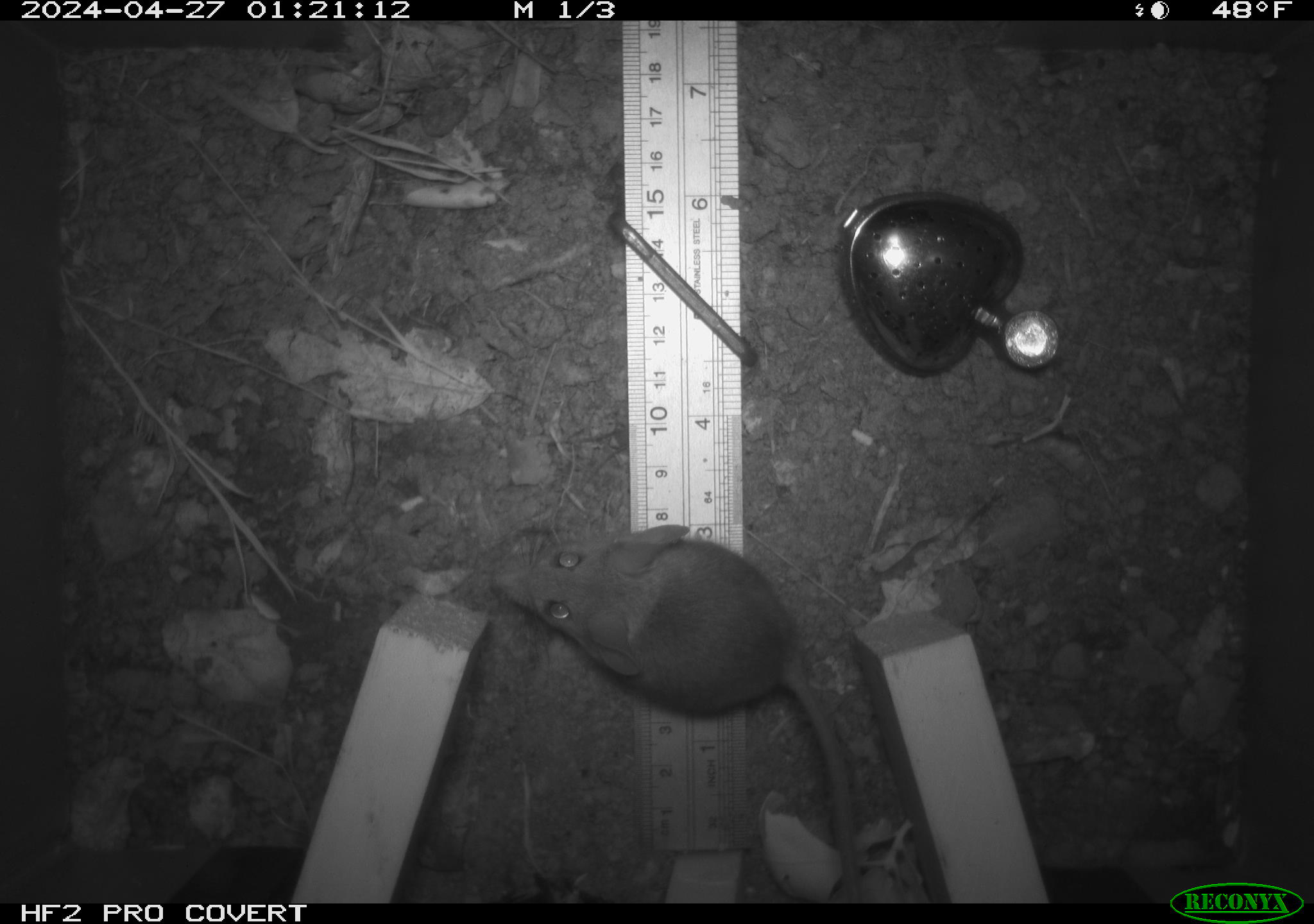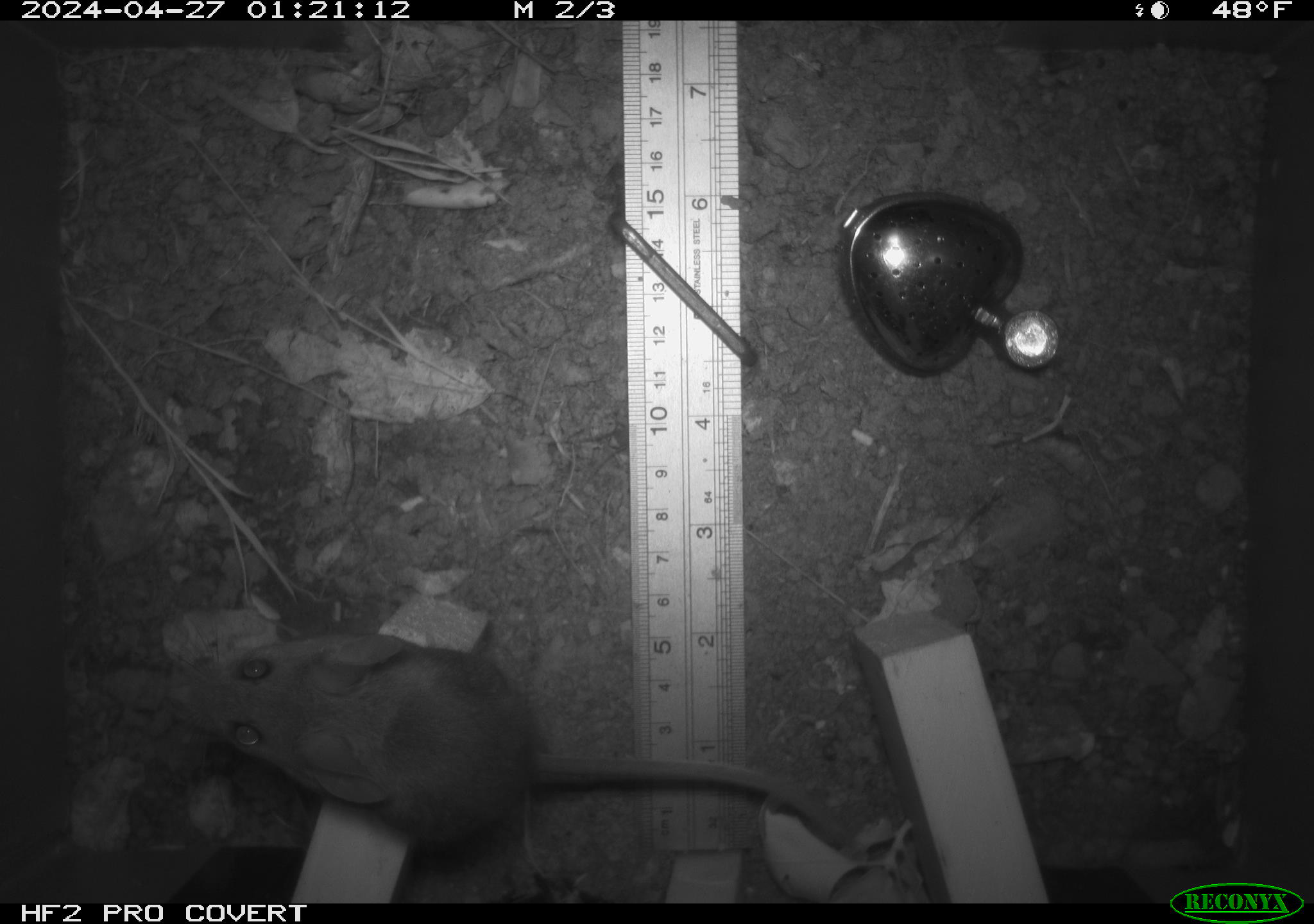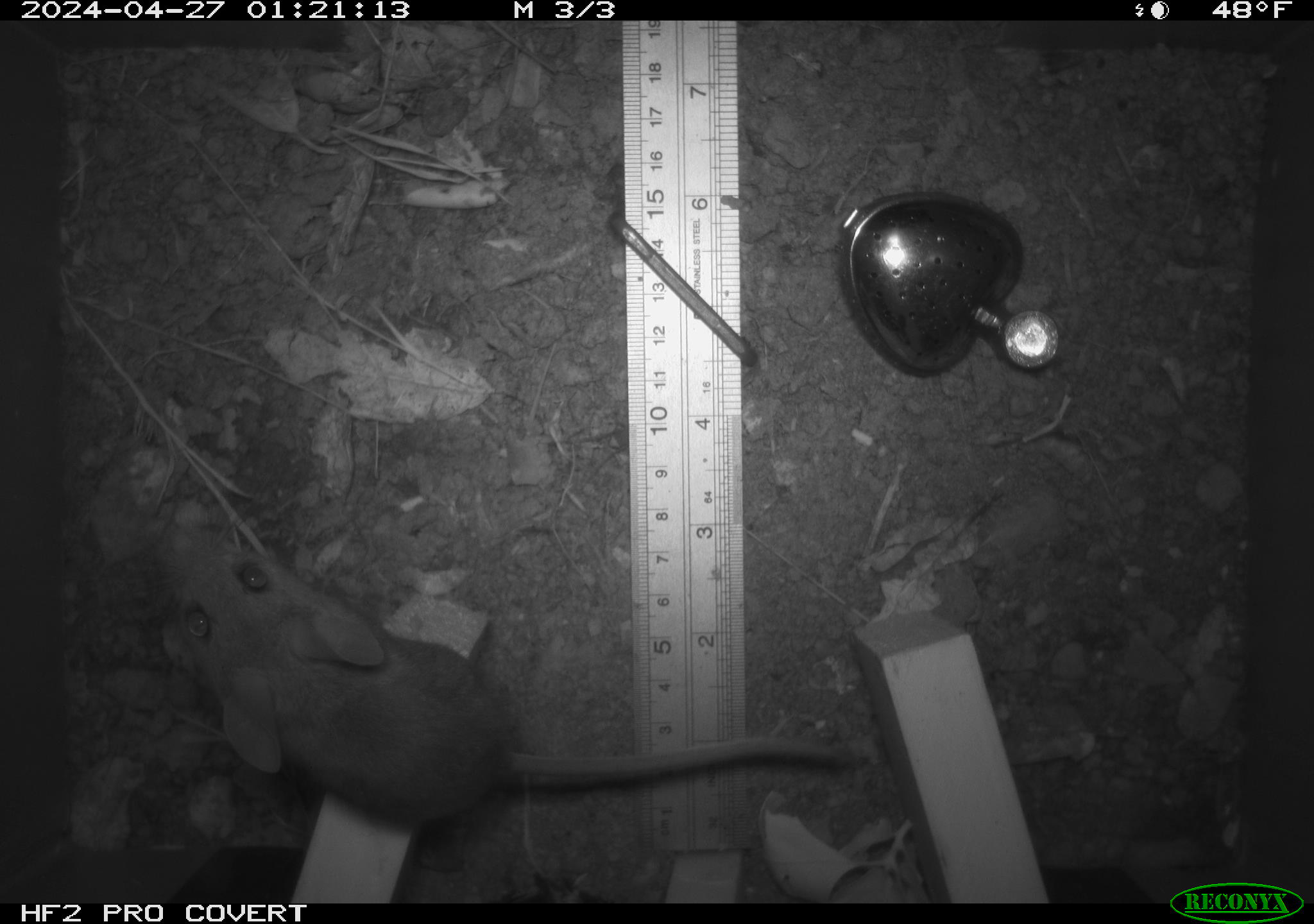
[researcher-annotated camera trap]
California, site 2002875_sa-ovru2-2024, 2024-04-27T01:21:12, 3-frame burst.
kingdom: Animalia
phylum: Chordata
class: Mammalia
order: Rodentia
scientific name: Rodentia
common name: rodent